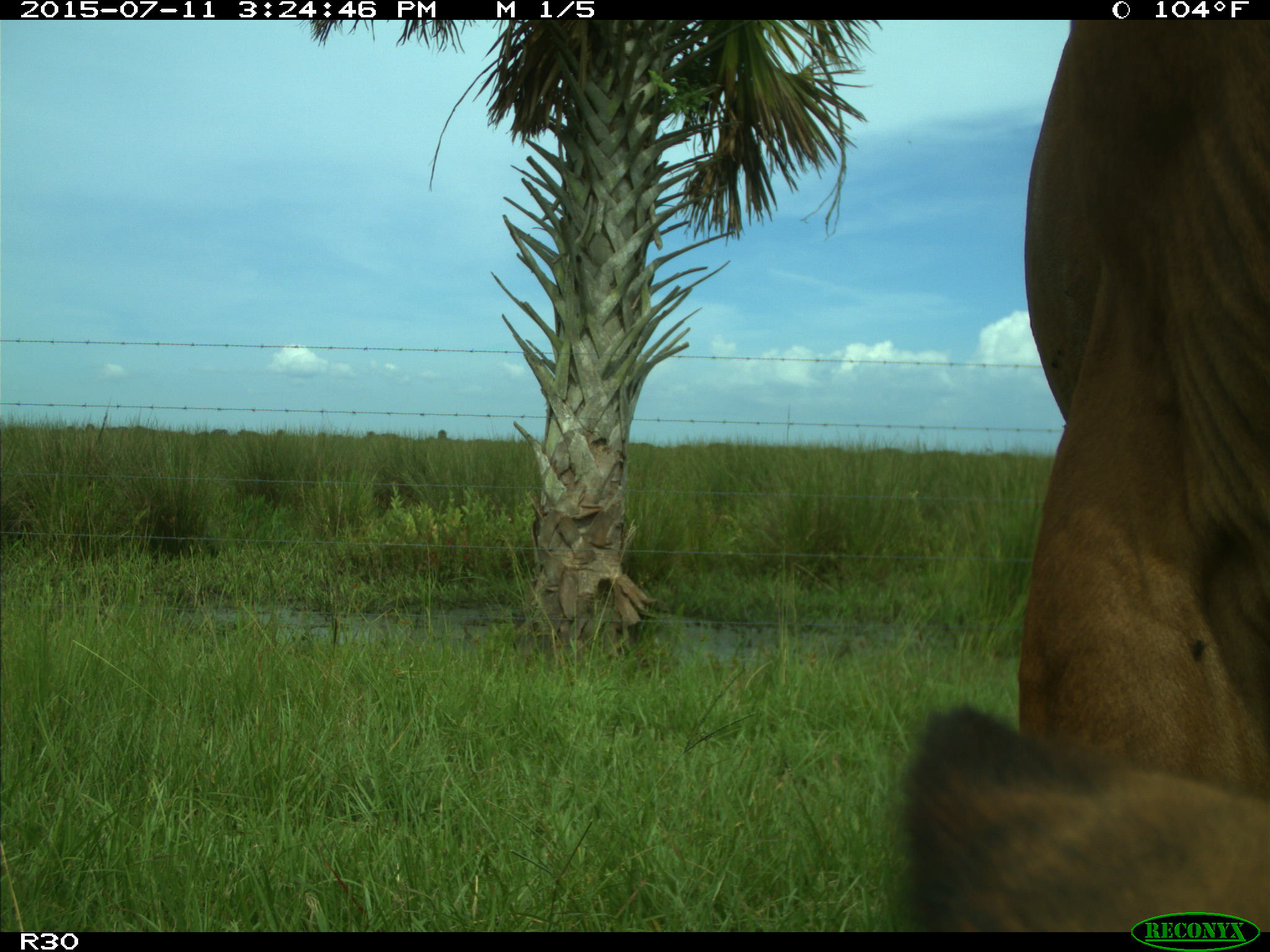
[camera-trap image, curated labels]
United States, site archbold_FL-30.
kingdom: Animalia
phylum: Chordata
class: Mammalia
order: Artiodactyla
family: Bovidae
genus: Bos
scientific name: Bos taurus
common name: domestic cow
Bos taurus (domestic cow).